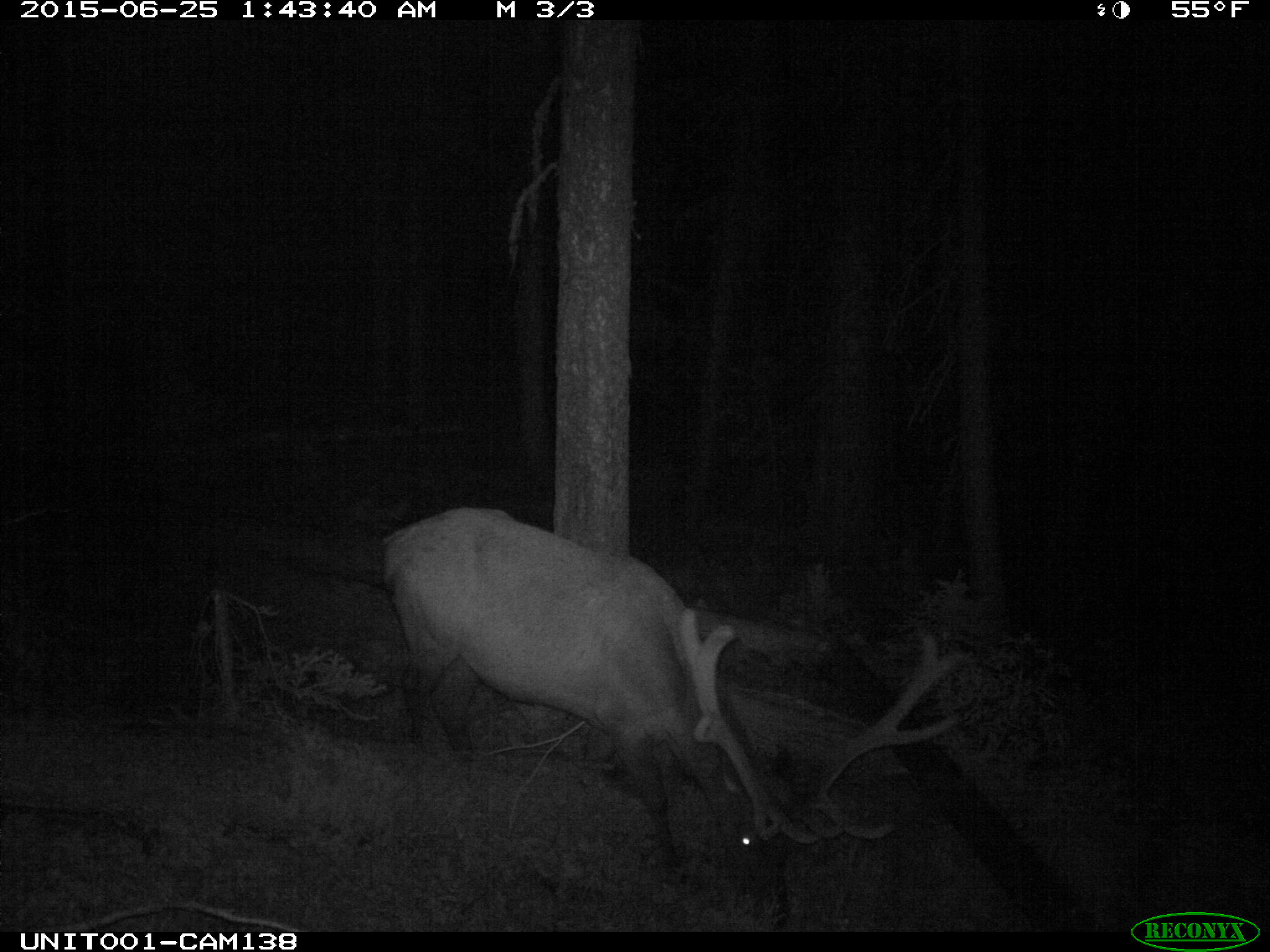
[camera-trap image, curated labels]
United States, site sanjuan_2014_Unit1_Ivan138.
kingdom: Animalia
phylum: Chordata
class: Mammalia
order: Artiodactyla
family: Cervidae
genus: Cervus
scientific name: Cervus elaphus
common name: red deer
Cervus elaphus (red deer).